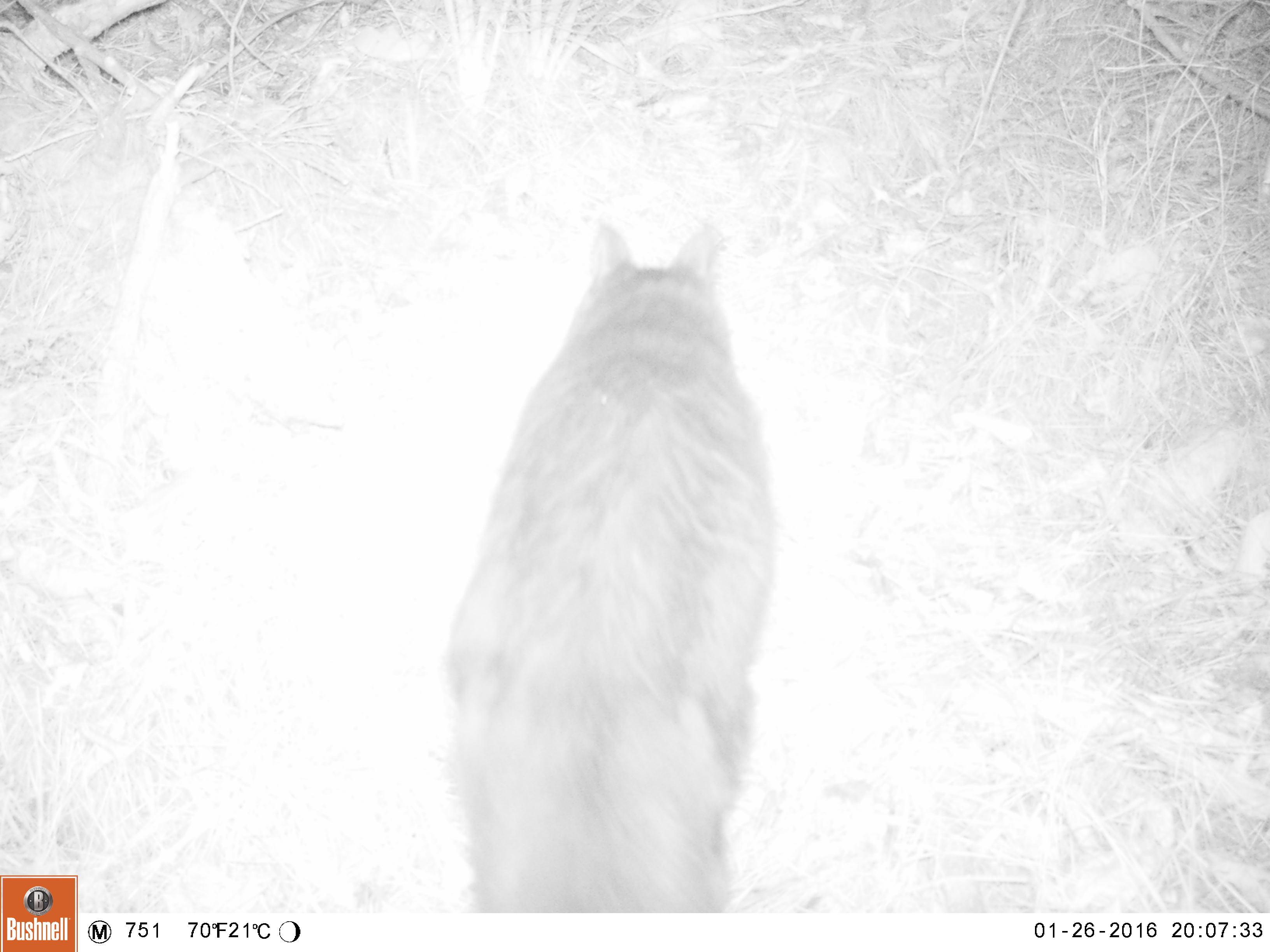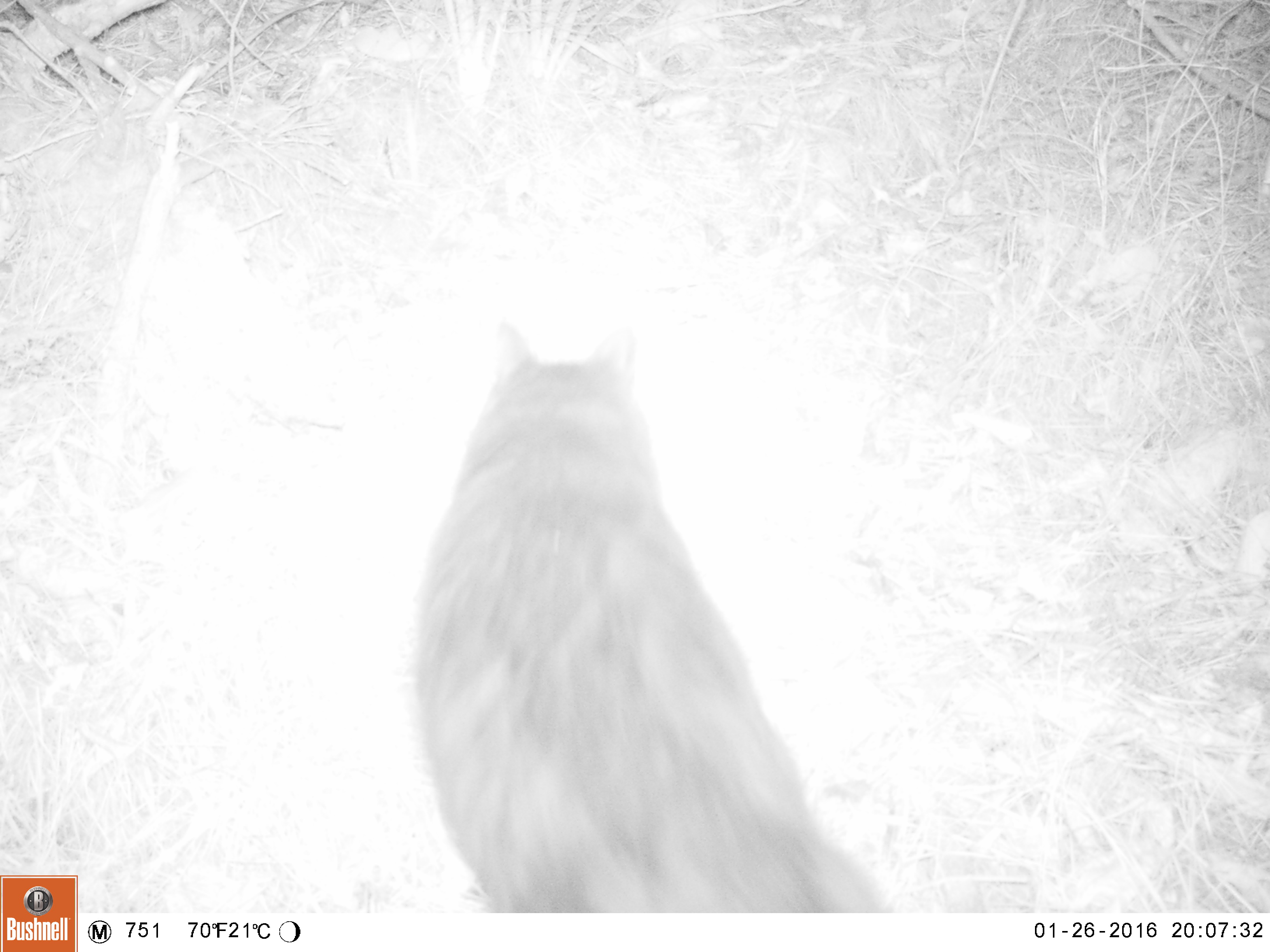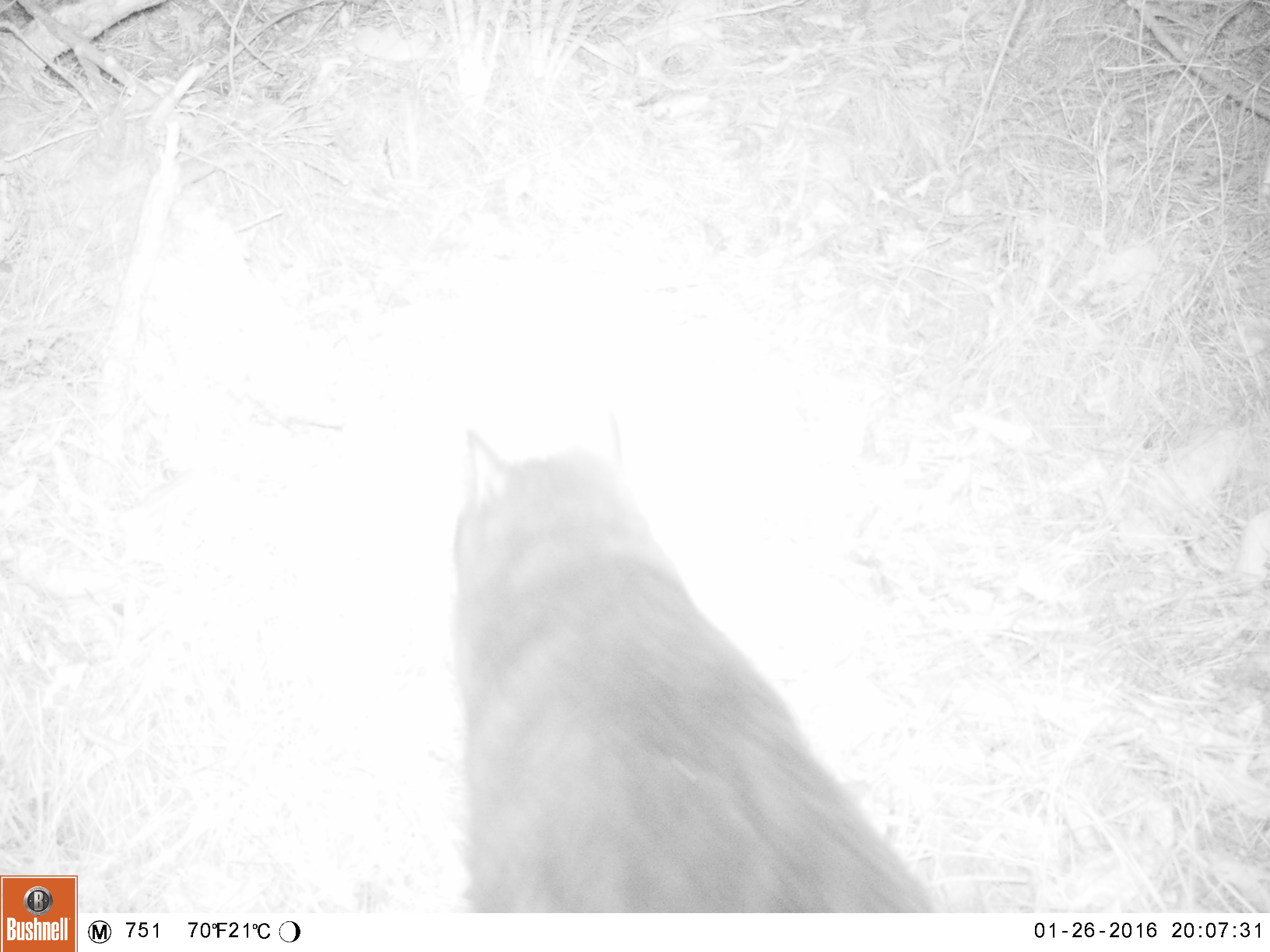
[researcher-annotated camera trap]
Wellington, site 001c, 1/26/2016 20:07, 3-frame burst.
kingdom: Animalia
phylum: Chordata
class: Mammalia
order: Carnivora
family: Felidae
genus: Felis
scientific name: Felis catus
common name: cat